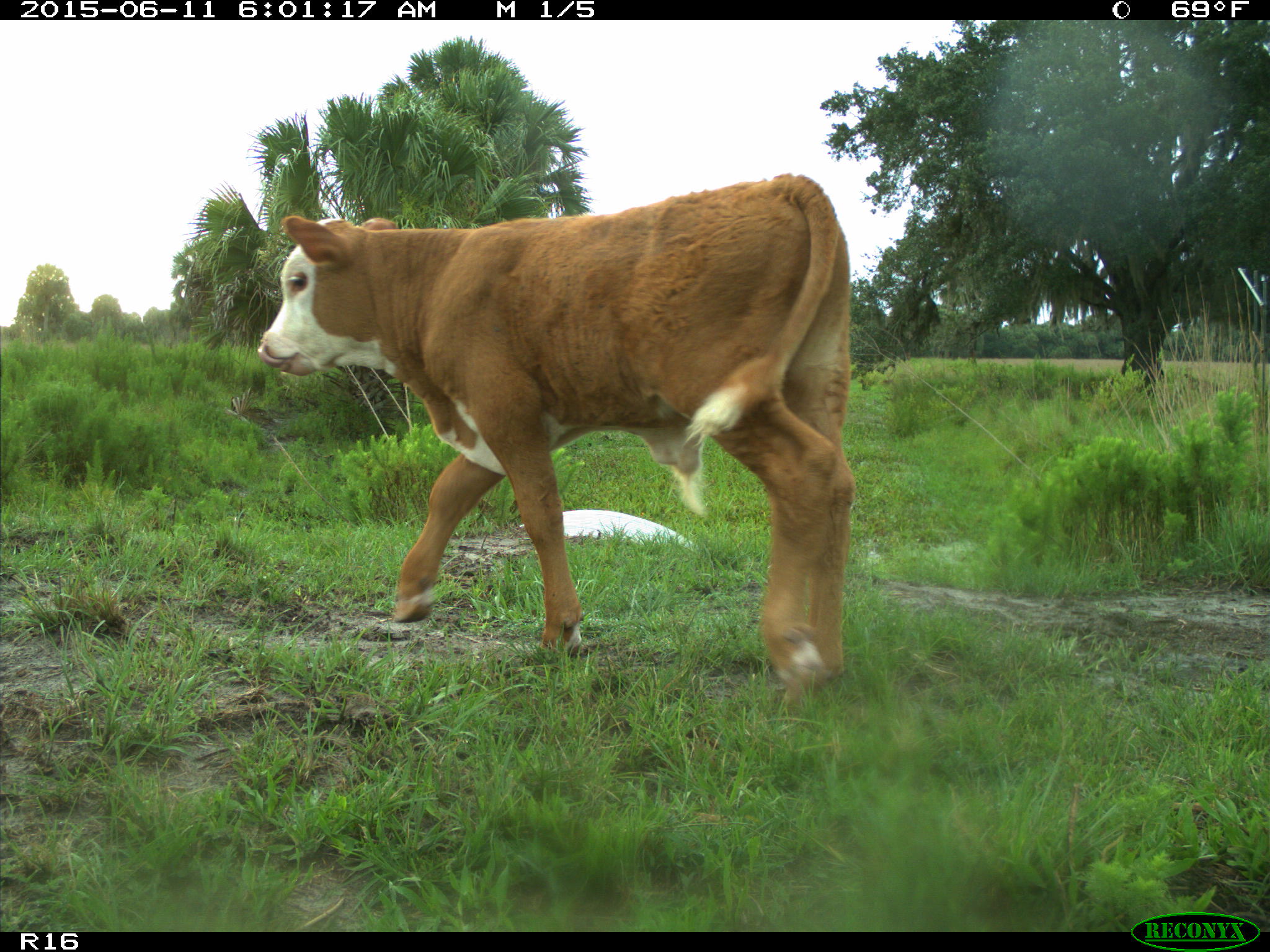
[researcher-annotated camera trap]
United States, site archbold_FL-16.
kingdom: Animalia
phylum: Chordata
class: Mammalia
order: Artiodactyla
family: Bovidae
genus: Bos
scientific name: Bos taurus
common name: domestic cow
Bos taurus (domestic cow).